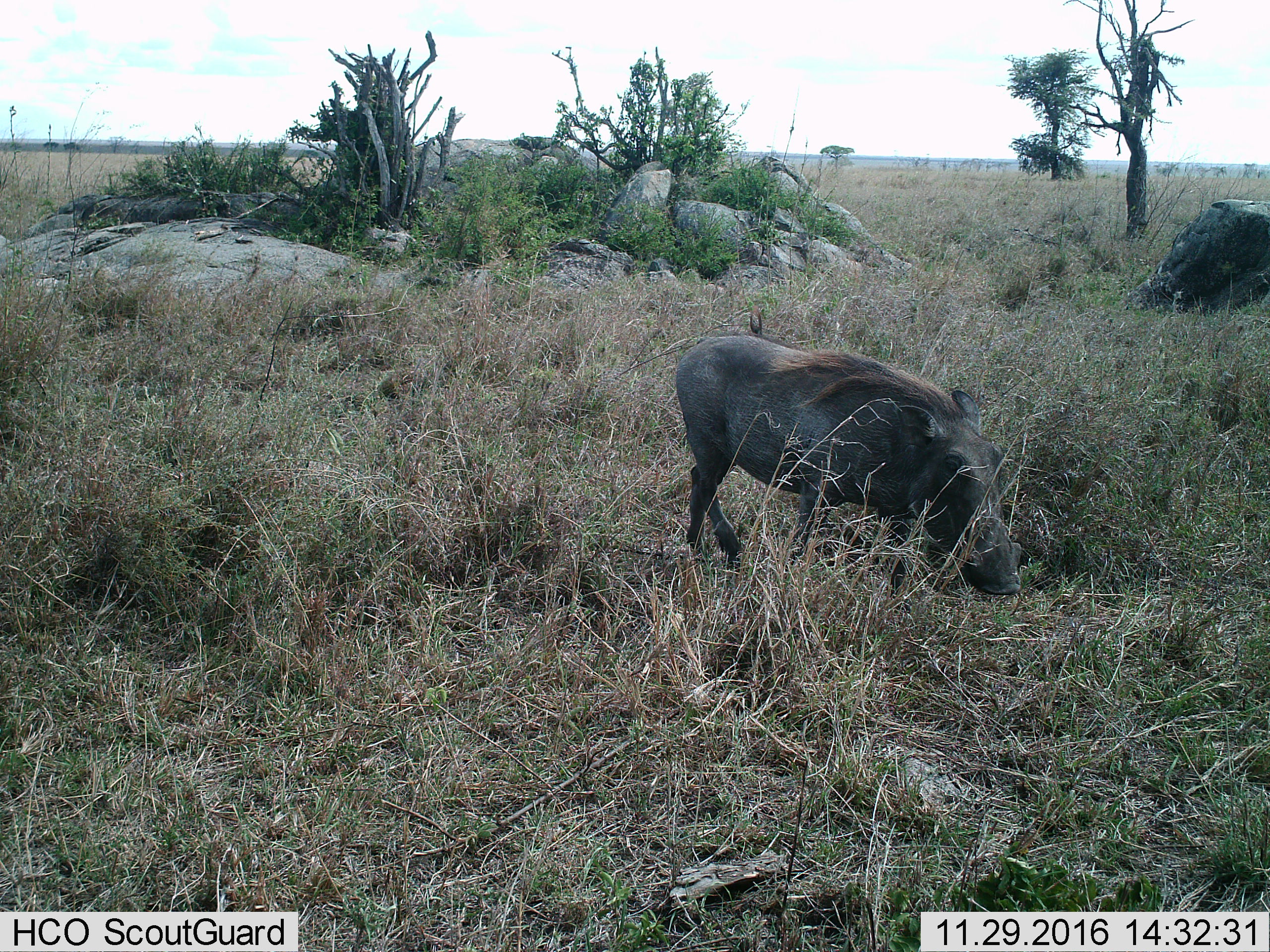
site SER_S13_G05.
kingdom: Animalia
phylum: Chordata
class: Mammalia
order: Artiodactyla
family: Suidae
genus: Phacochoerus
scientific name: Phacochoerus africanus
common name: warthog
Warthog (Phacochoerus africanus), count 1. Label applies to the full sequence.